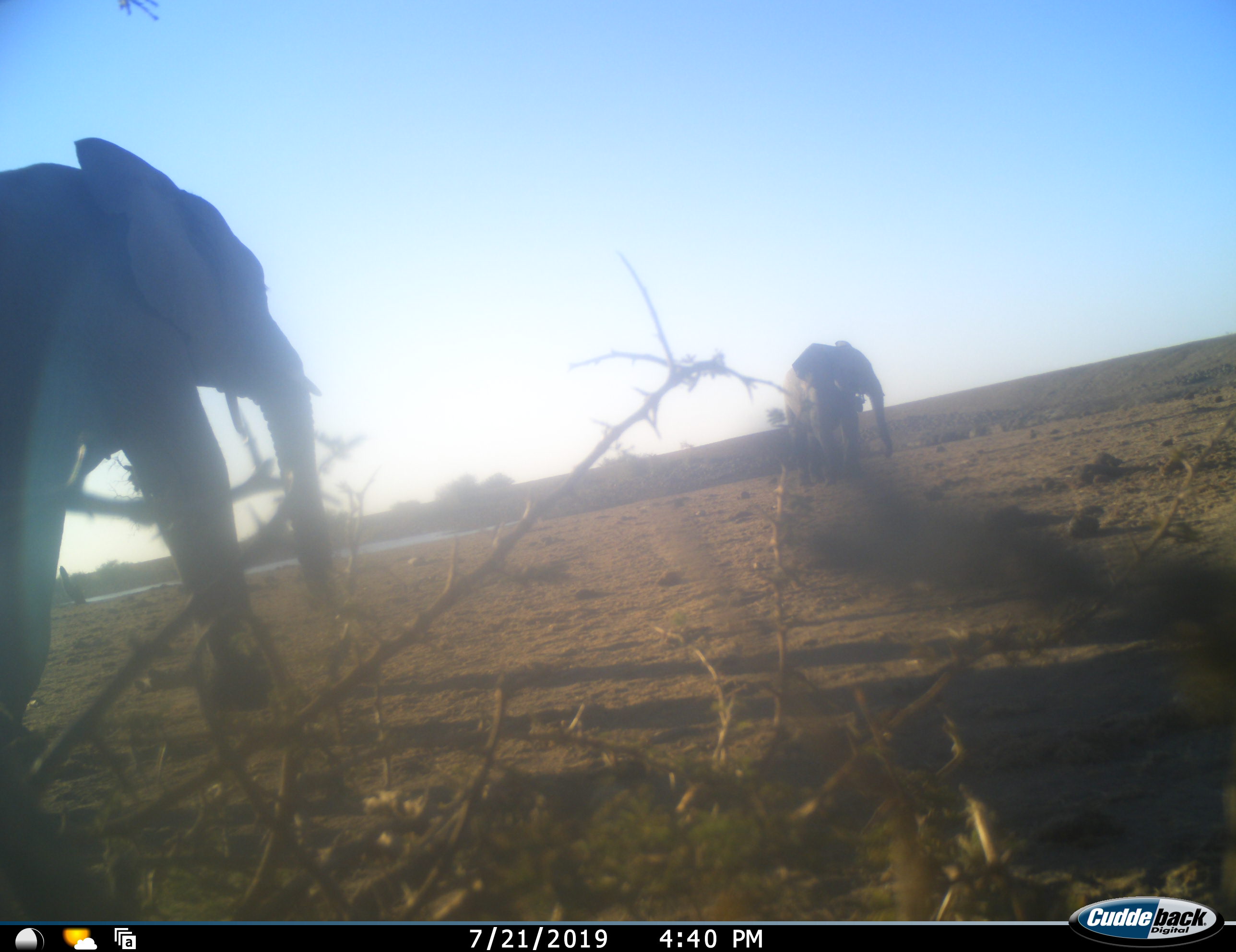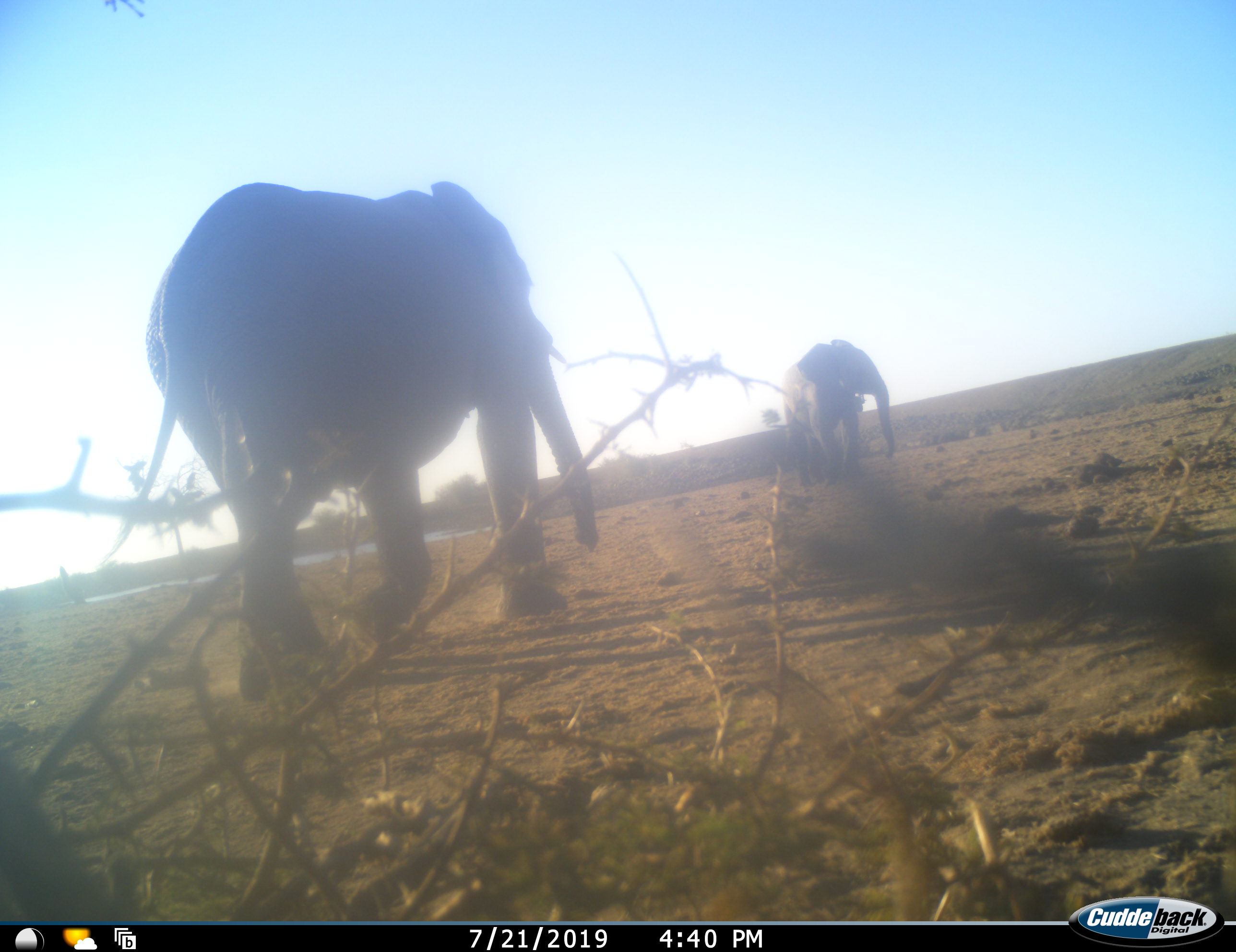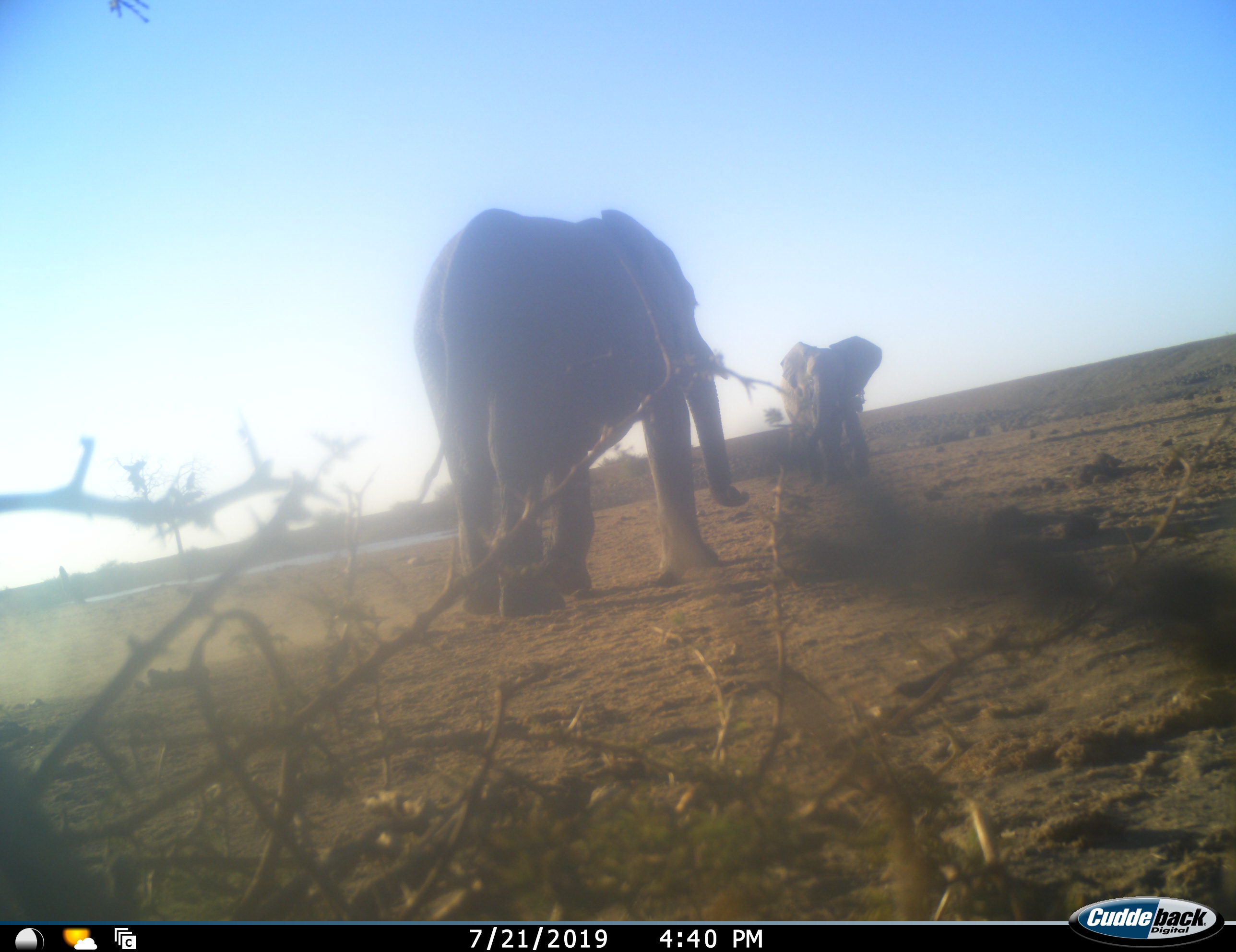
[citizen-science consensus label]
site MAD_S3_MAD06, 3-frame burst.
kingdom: Animalia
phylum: Chordata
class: Mammalia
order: Proboscidea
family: Elephantidae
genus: Loxodonta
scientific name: Loxodonta africana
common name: african bush elephant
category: elephant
Elephant (african bush elephant) (Loxodonta africana), count 2. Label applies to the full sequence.